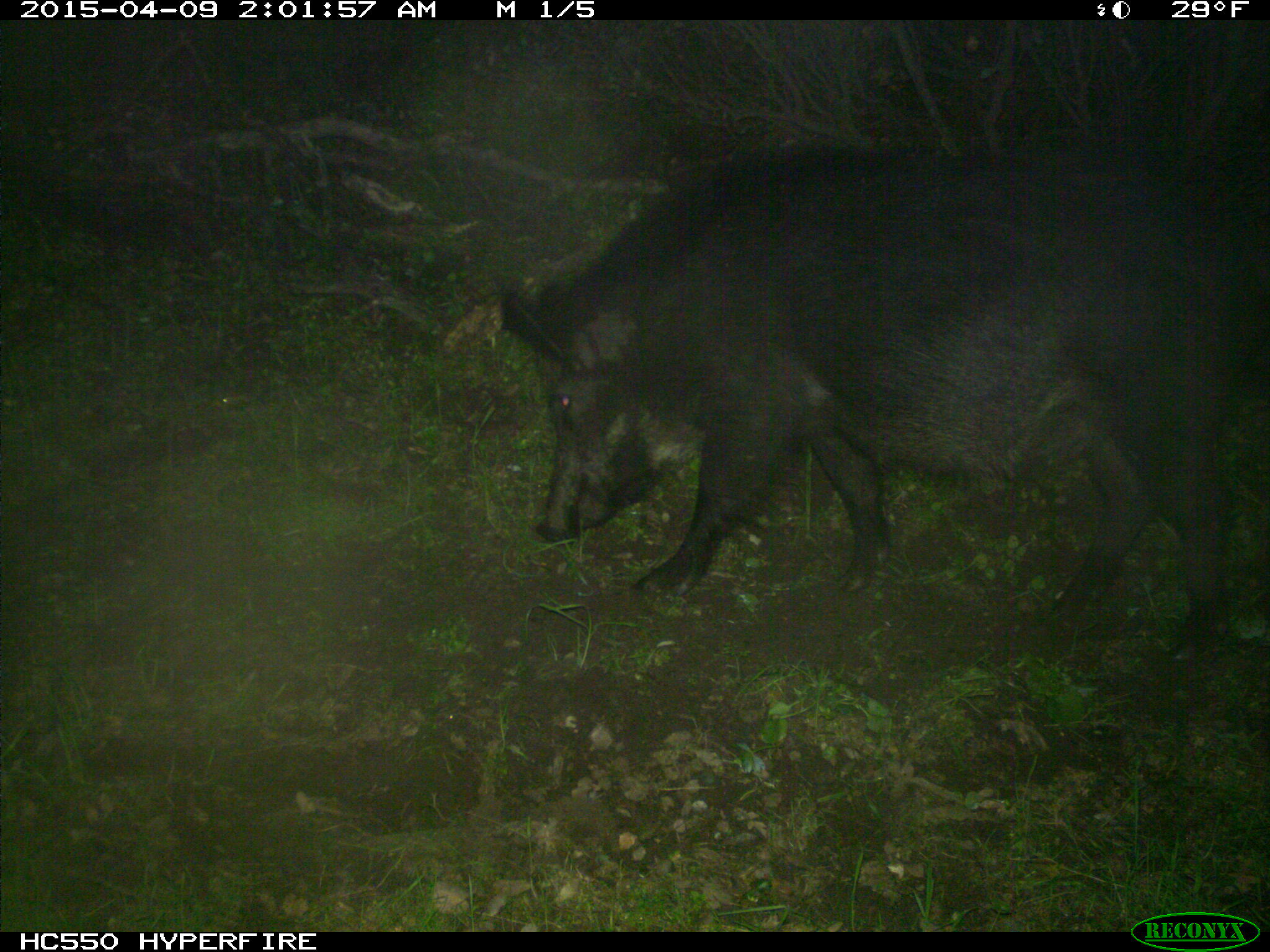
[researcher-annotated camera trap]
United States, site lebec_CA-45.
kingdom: Animalia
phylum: Chordata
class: Mammalia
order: Artiodactyla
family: Suidae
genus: Sus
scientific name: Sus scrofa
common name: wild boar